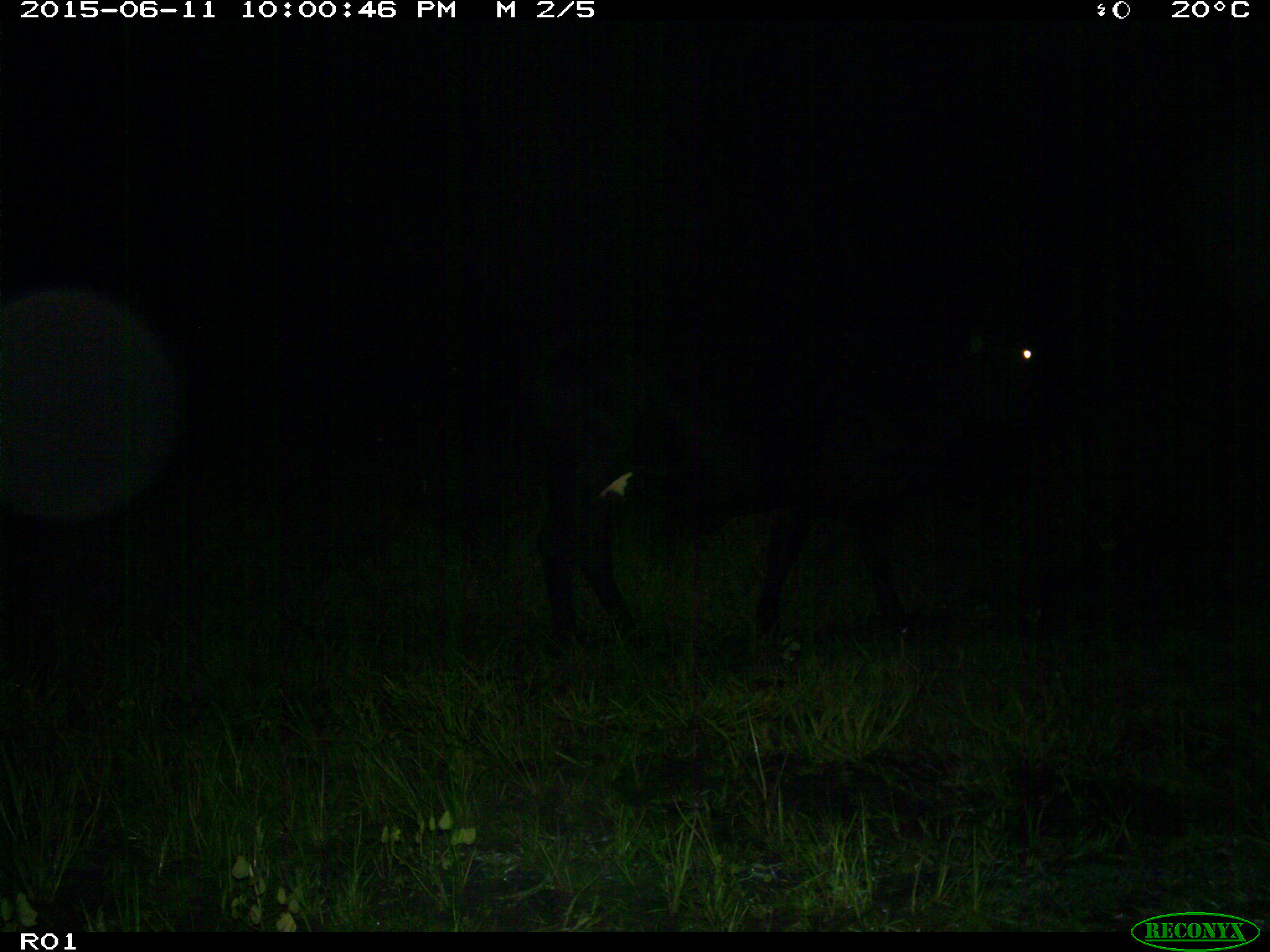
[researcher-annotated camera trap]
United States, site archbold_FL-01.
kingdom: Animalia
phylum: Chordata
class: Mammalia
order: Artiodactyla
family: Bovidae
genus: Bos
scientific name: Bos taurus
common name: domestic cow